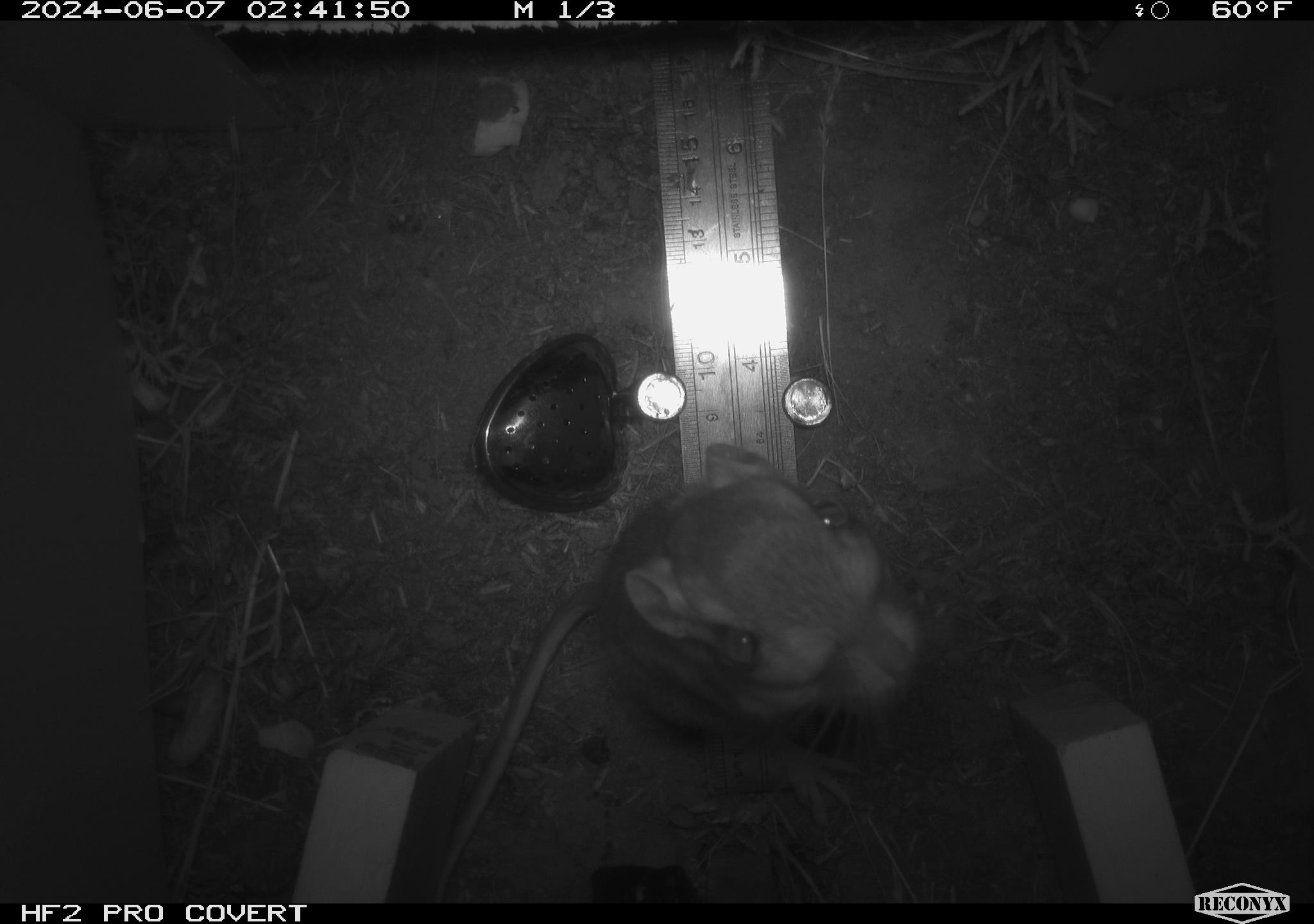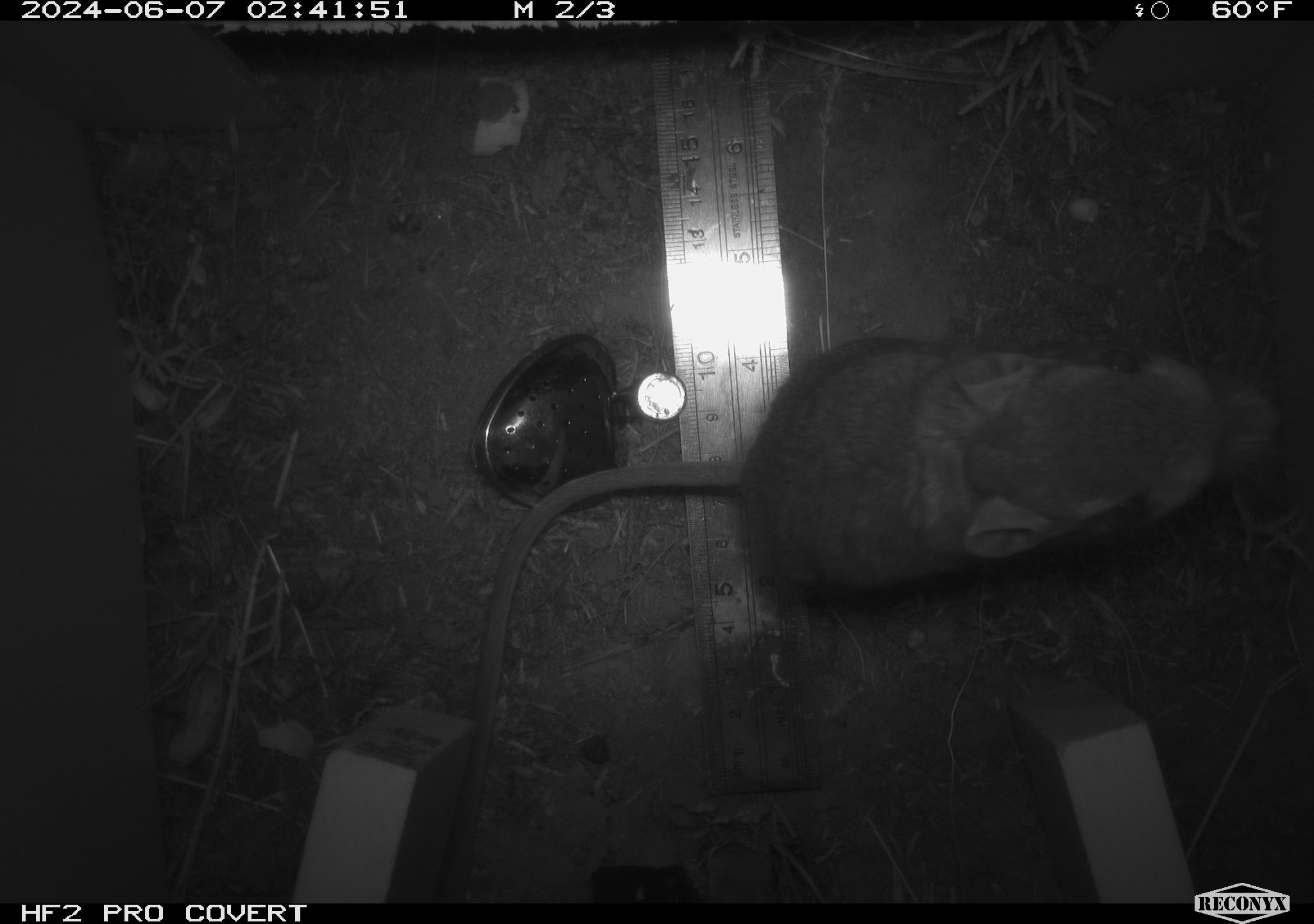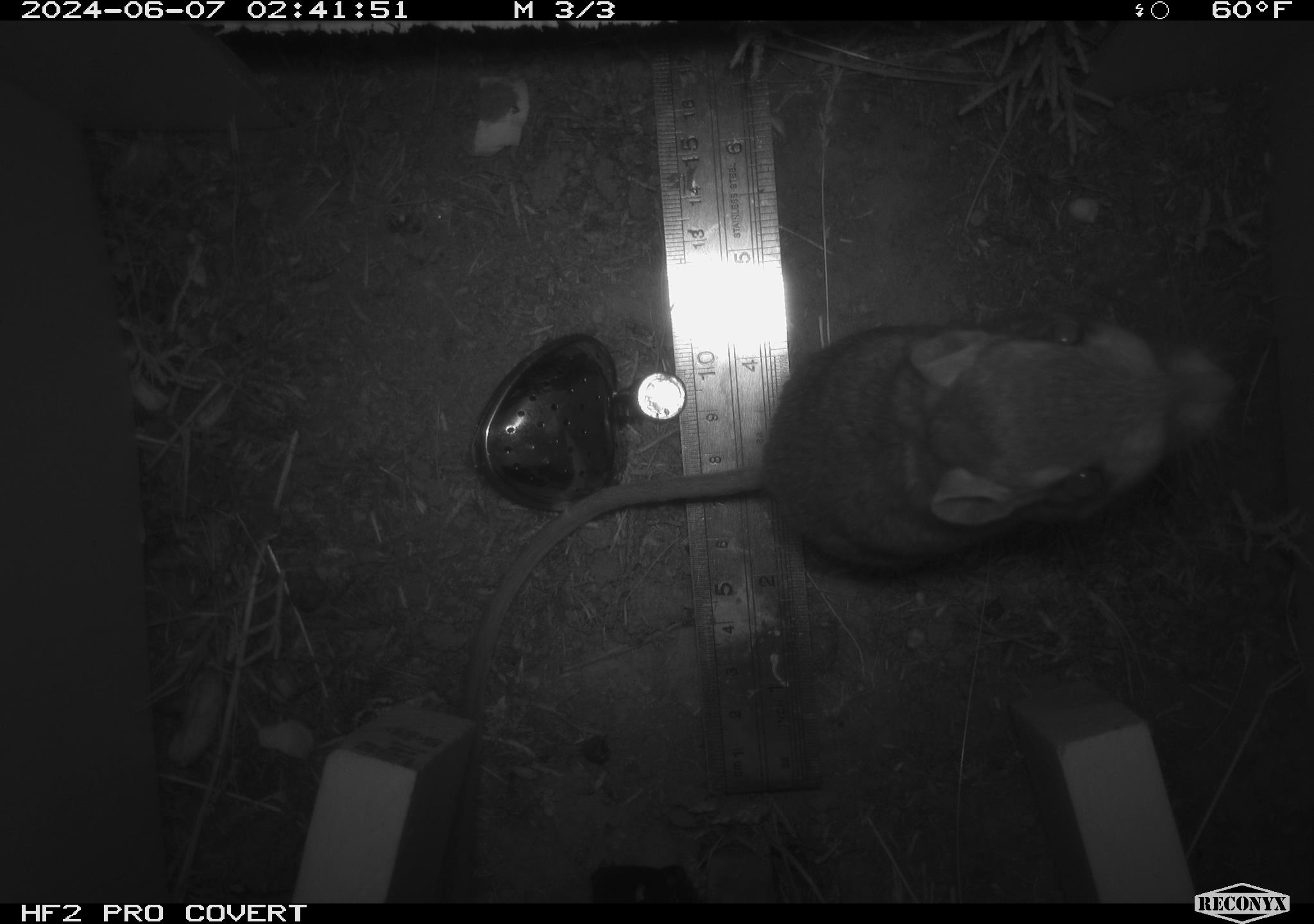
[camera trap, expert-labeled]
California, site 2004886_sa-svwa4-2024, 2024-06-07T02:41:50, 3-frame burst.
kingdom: Animalia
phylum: Chordata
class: Mammalia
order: Rodentia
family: Heteromyidae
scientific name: Heteromyidae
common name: kangaroo rats and pocket mice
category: heteromyidae family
Heteromyidae family (kangaroo rats and pocket mice) (Heteromyidae).